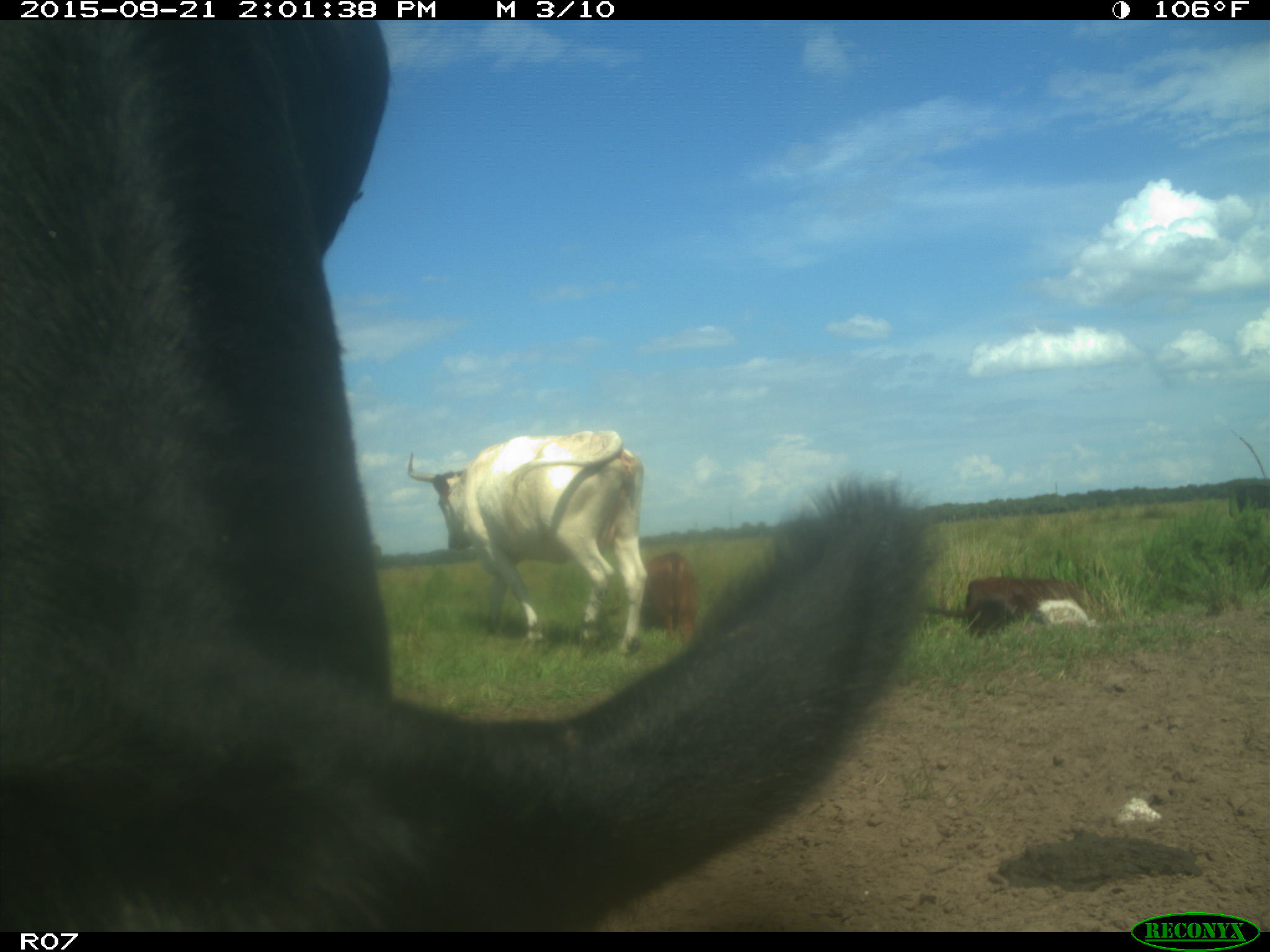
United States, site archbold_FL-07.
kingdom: Animalia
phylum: Chordata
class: Mammalia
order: Artiodactyla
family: Bovidae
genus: Bos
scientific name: Bos taurus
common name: domestic cow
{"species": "Bos taurus (domestic cow)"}